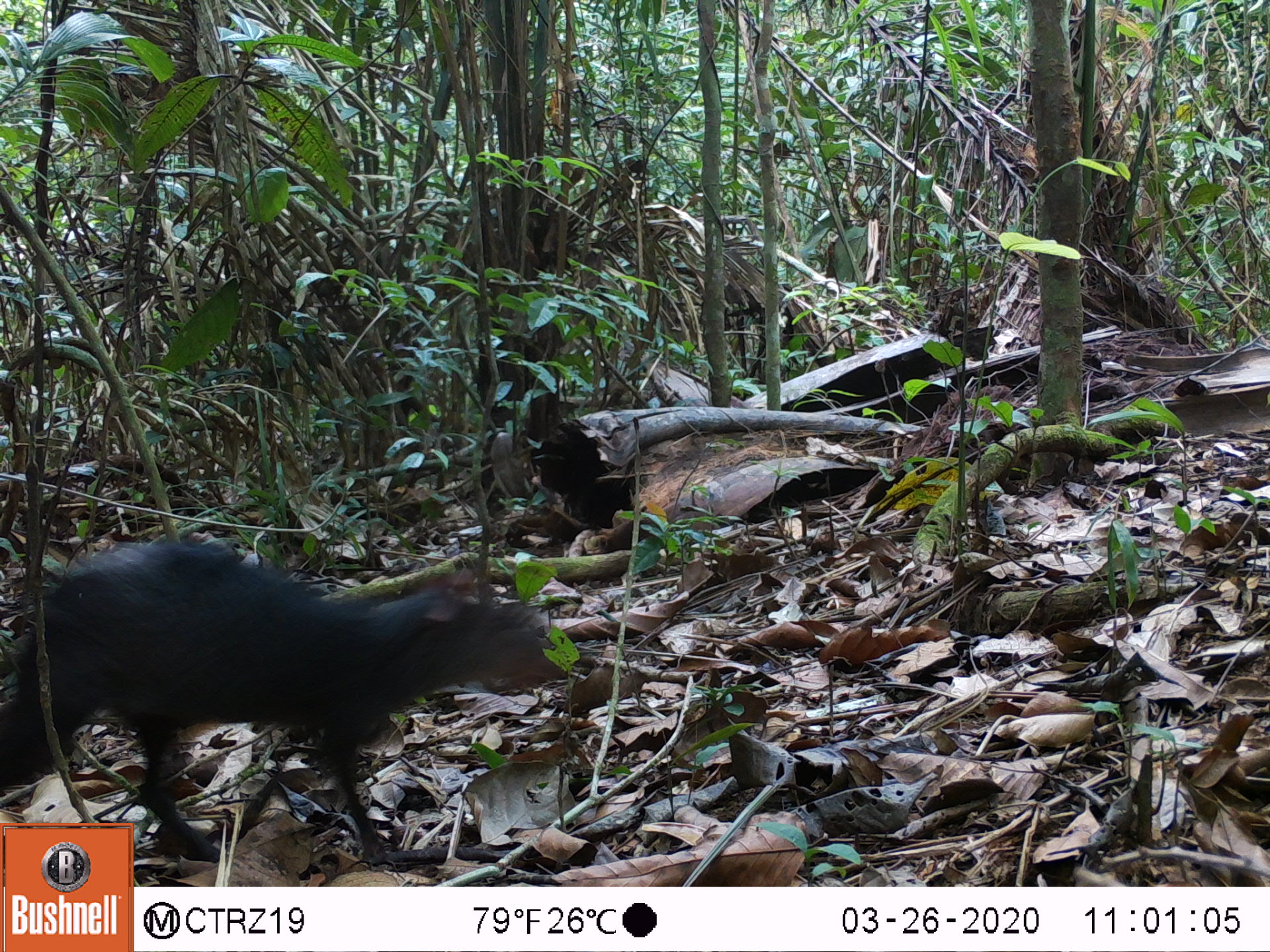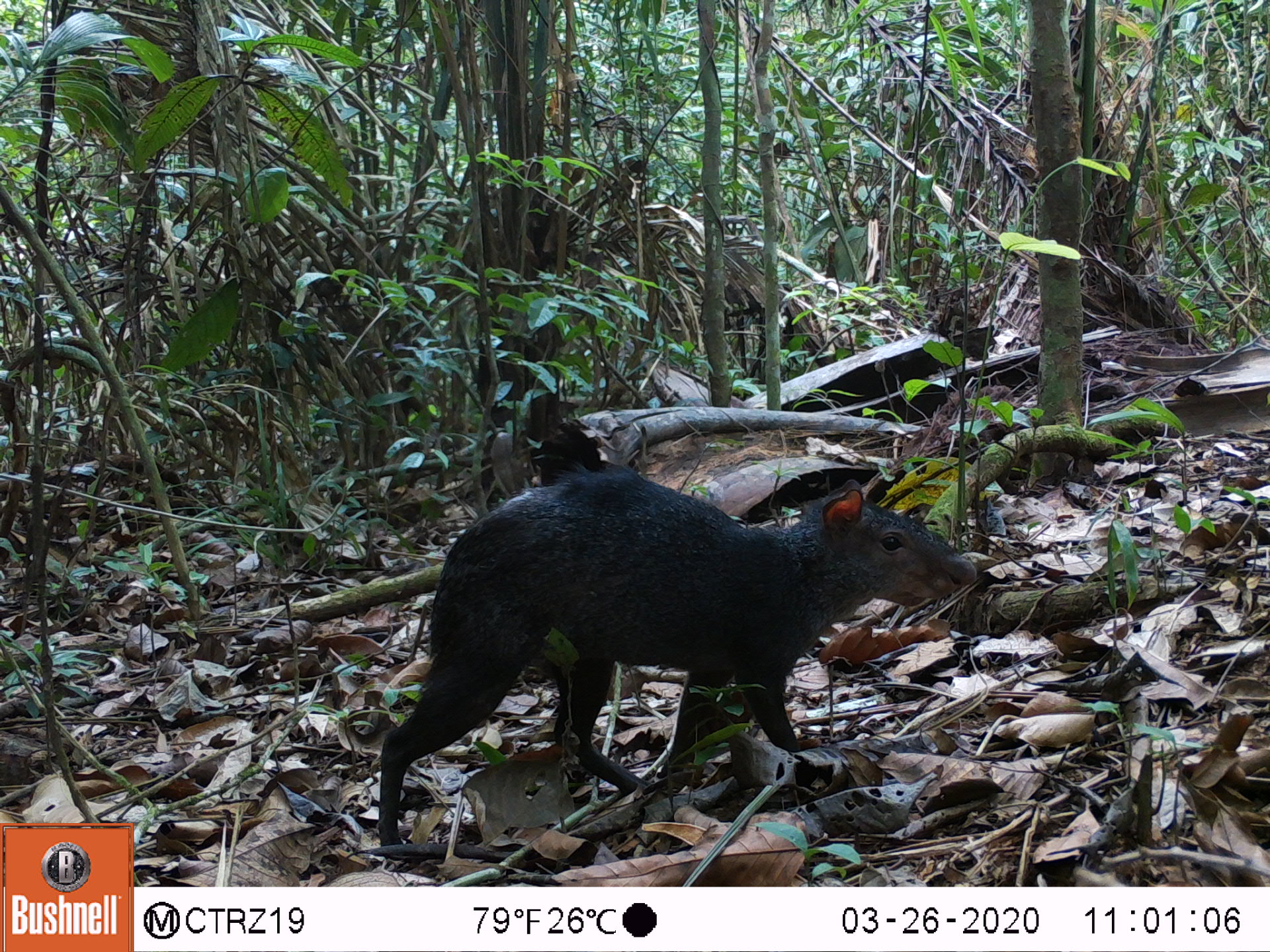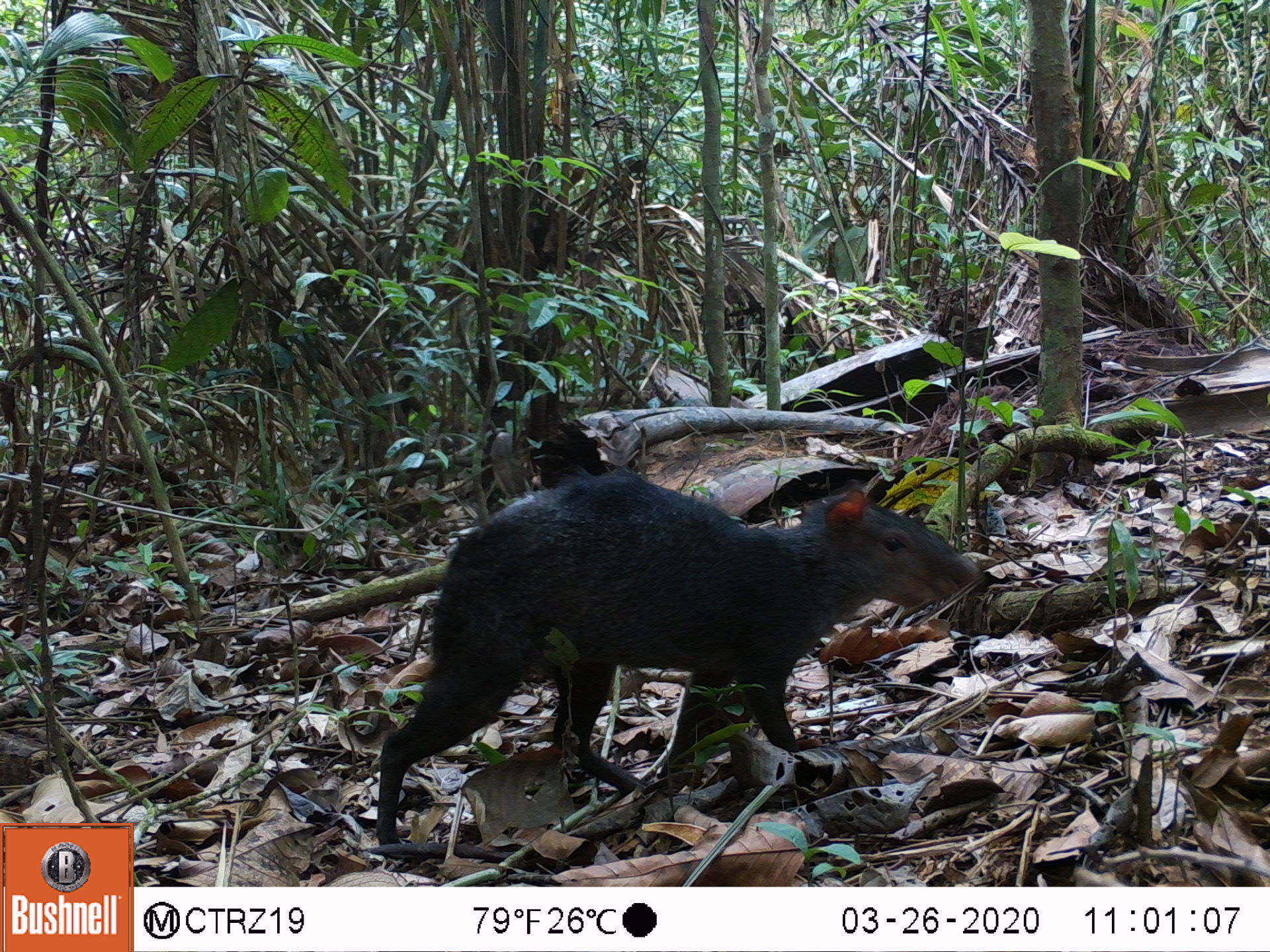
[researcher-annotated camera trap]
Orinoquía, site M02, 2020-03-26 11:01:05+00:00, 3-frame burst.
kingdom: Animalia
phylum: Chordata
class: Mammalia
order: Rodentia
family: Dasyproctidae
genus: Dasyprocta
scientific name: Dasyprocta fuliginosa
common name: black agouti